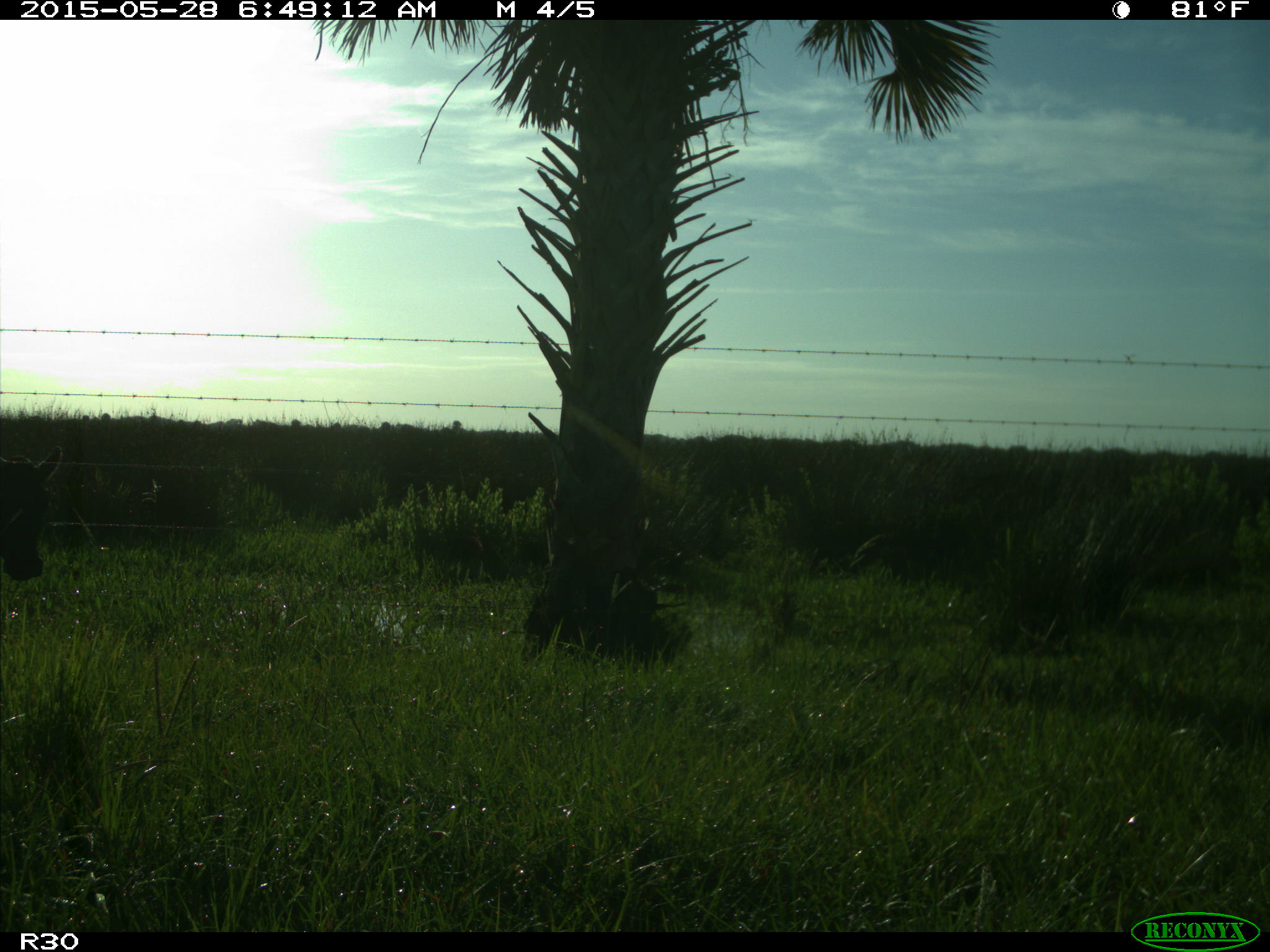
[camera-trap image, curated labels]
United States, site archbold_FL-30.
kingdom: Animalia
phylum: Chordata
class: Mammalia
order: Artiodactyla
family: Bovidae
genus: Bos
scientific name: Bos taurus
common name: domestic cow